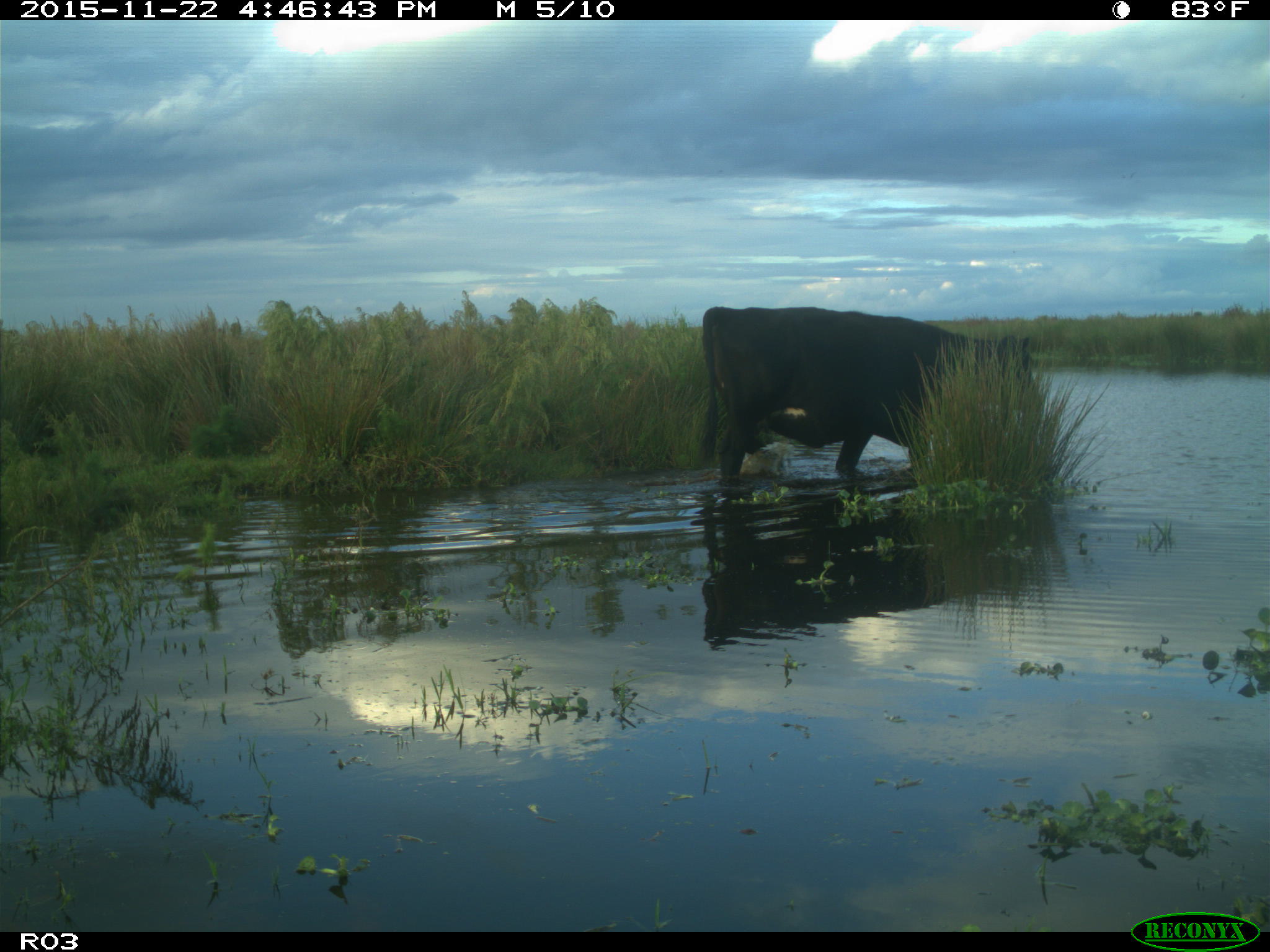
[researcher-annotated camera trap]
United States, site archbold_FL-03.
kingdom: Animalia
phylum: Chordata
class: Mammalia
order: Artiodactyla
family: Bovidae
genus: Bos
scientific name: Bos taurus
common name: domestic cow